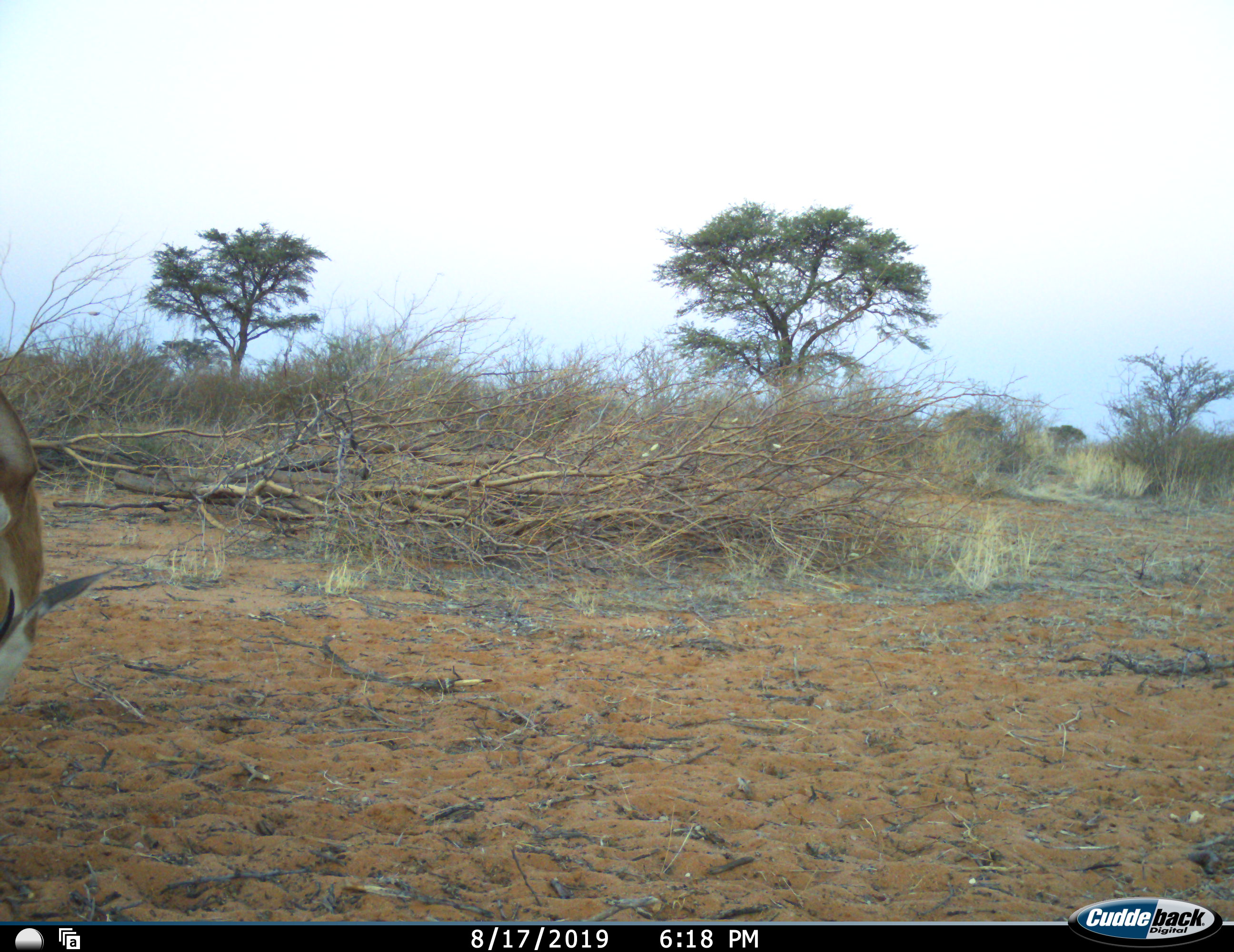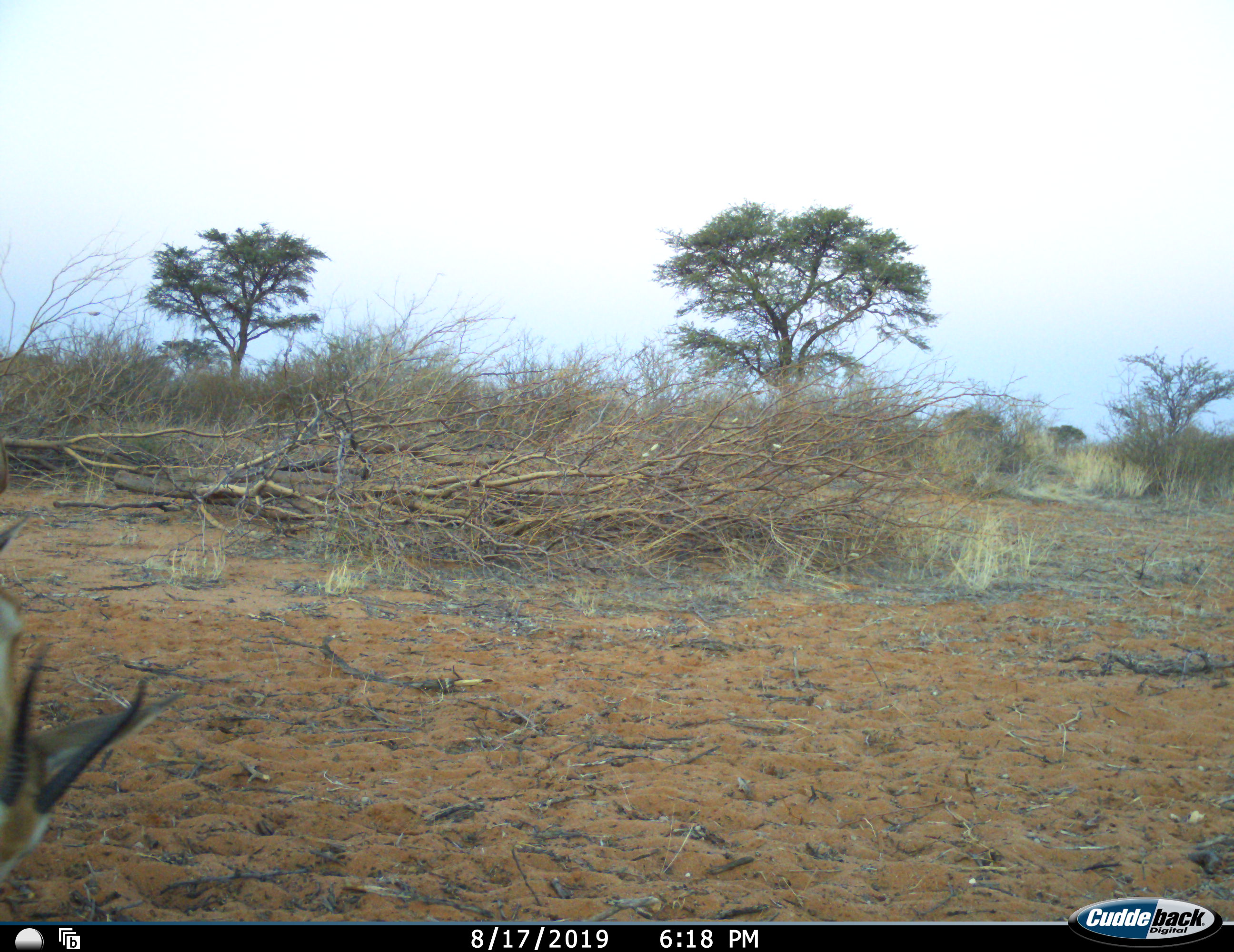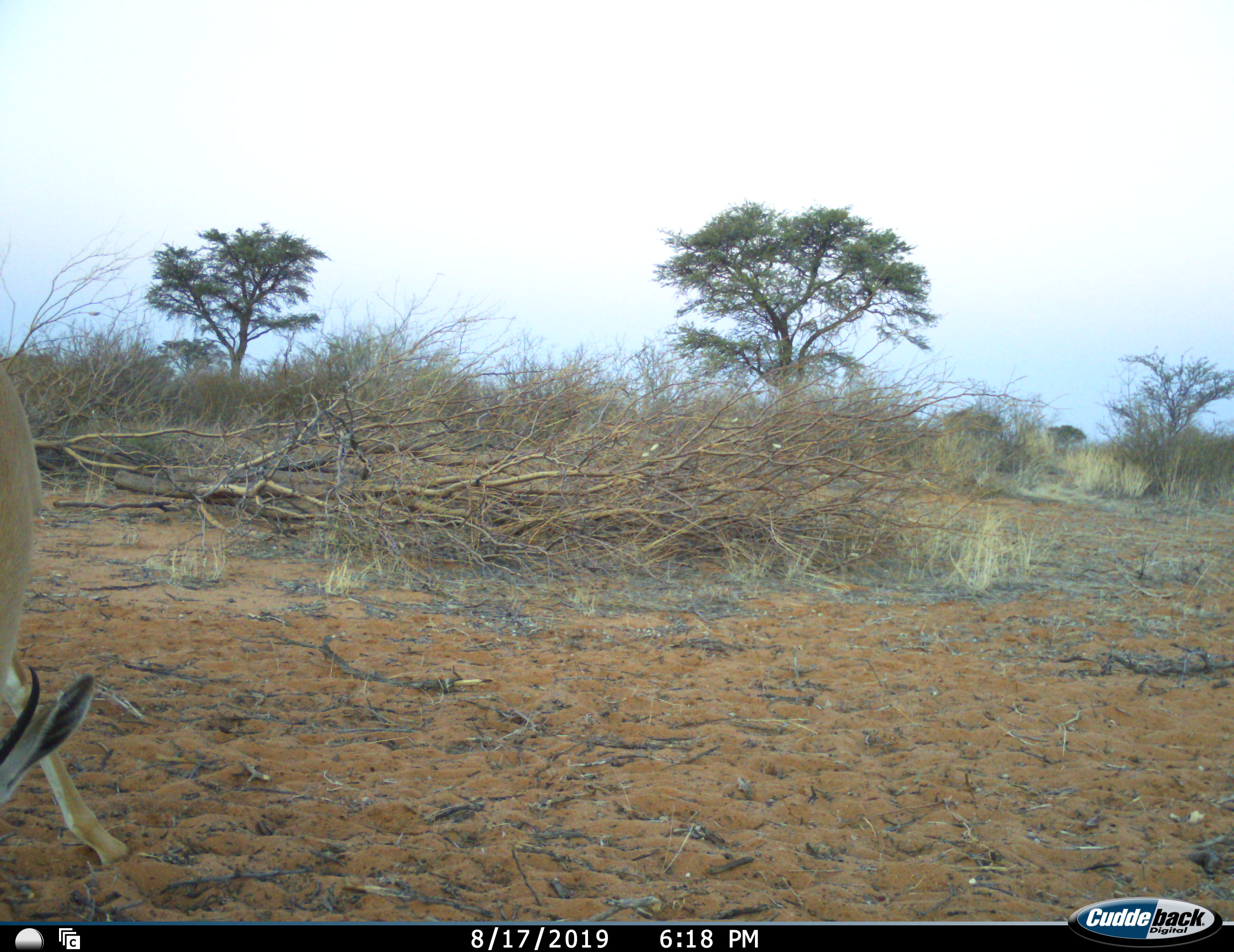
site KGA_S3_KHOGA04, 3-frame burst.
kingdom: Animalia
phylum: Chordata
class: Mammalia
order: Artiodactyla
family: Bovidae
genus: Antidorcas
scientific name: Antidorcas marsupialis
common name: springbok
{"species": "springbok (Antidorcas marsupialis)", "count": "1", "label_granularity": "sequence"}